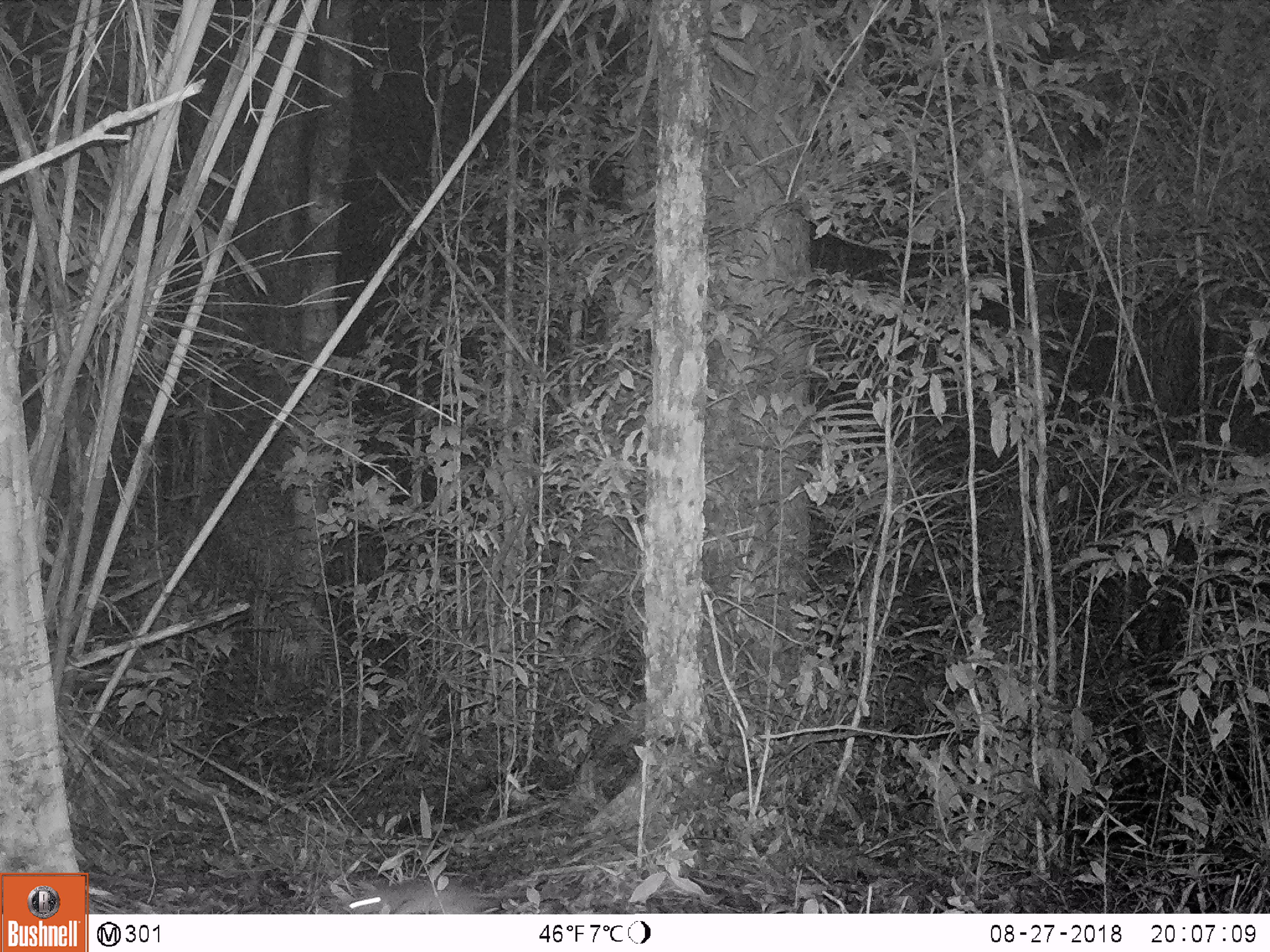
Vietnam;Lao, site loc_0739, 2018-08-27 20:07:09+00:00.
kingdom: Animalia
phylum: Chordata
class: Mammalia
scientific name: Mammalia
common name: mammal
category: unidentified small mammal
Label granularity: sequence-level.